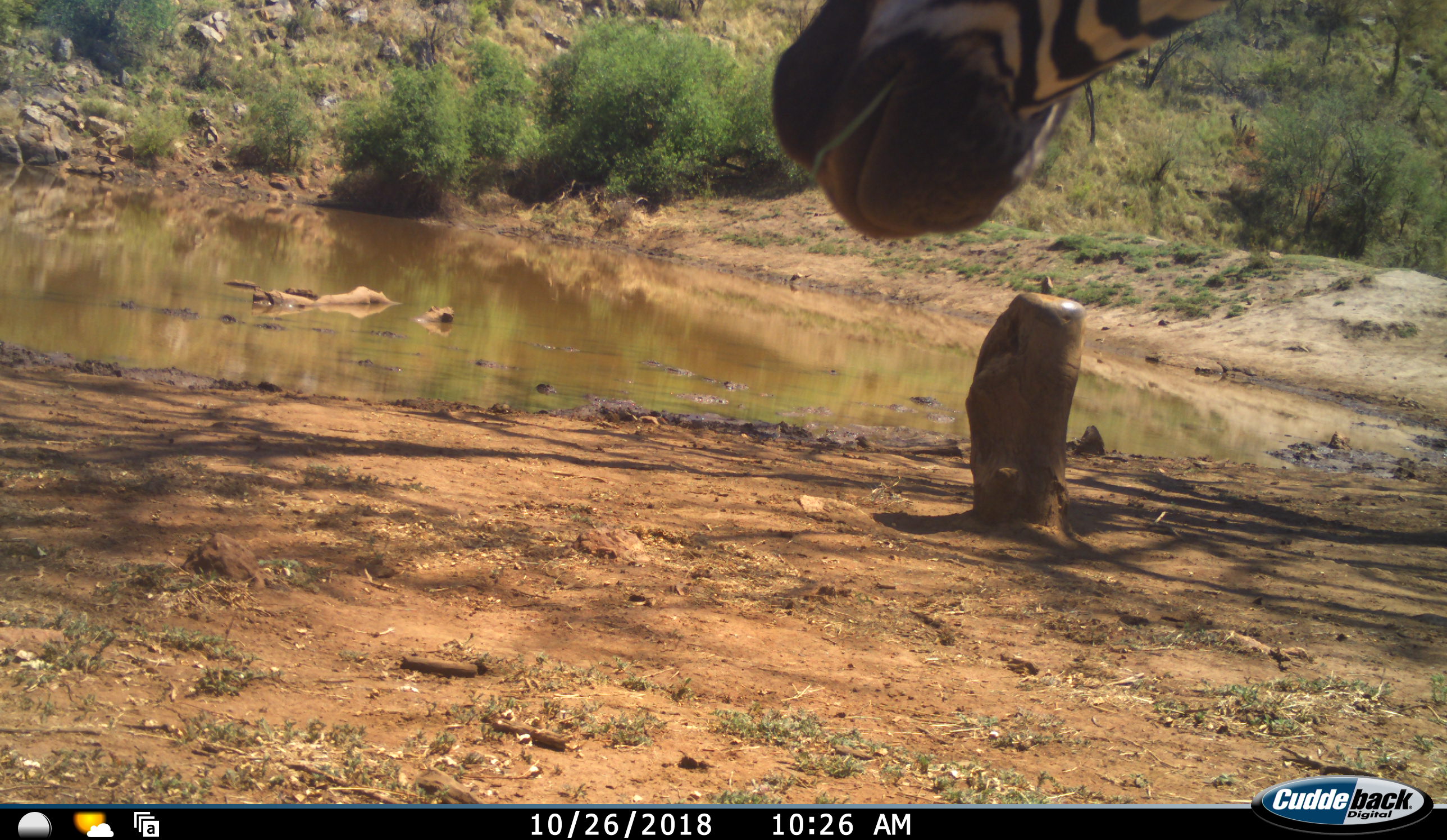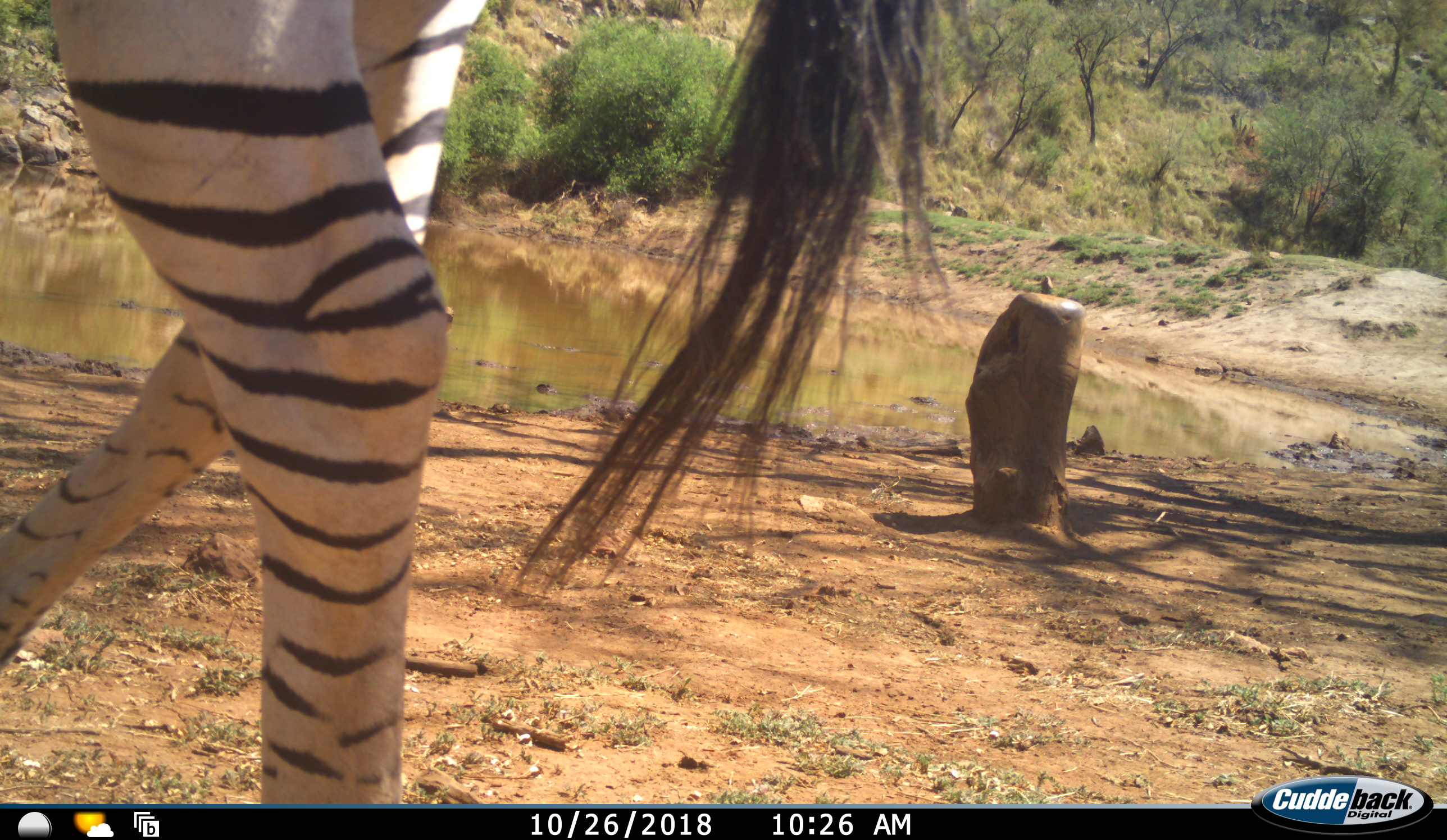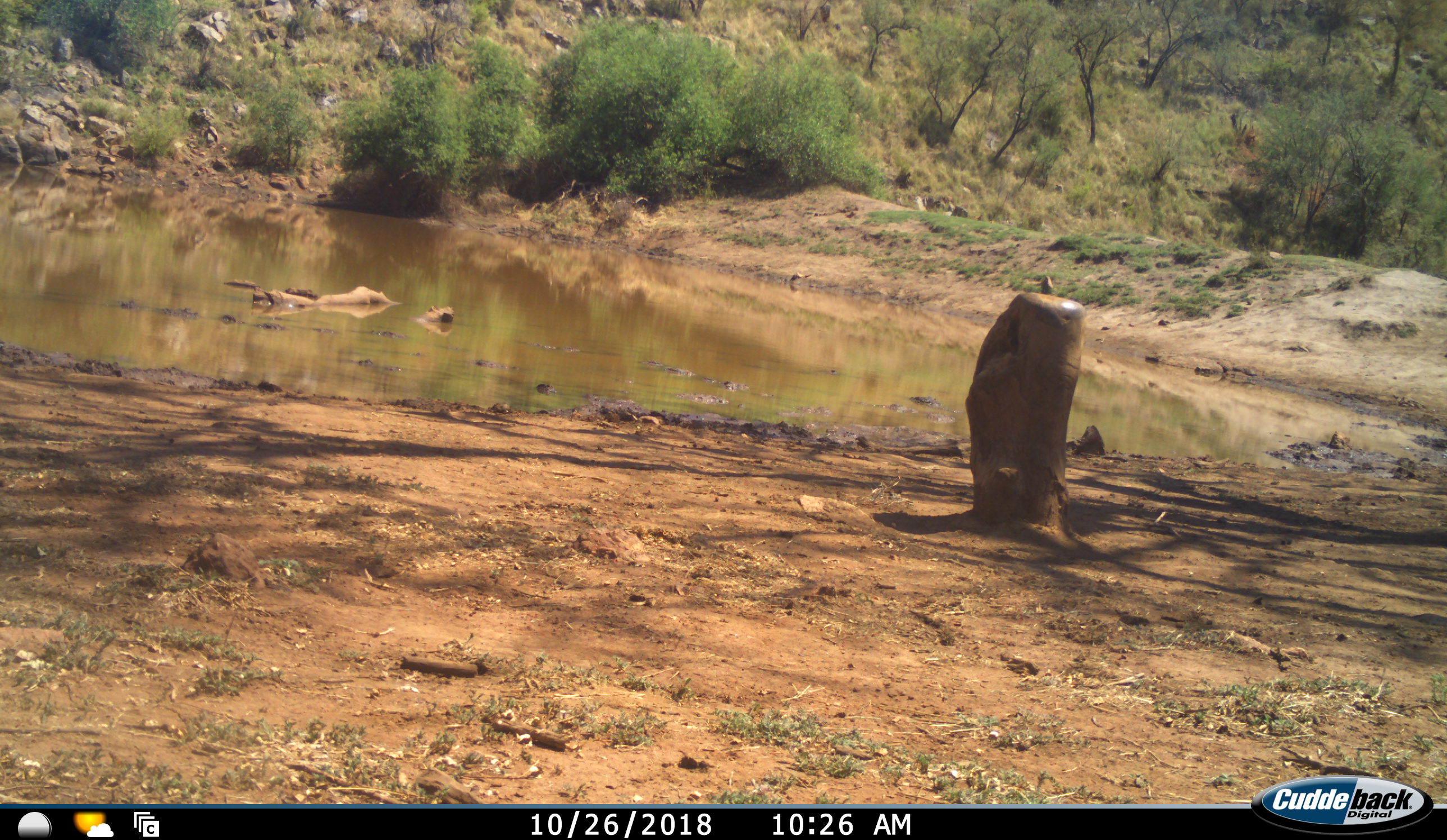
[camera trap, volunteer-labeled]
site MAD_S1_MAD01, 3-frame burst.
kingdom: Animalia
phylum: Chordata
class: Mammalia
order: Perissodactyla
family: Equidae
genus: Equus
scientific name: Equus quagga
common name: plains zebra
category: zebraplains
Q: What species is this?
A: Zebraplains (plains zebra) (Equus quagga).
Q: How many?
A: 1.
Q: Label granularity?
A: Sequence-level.